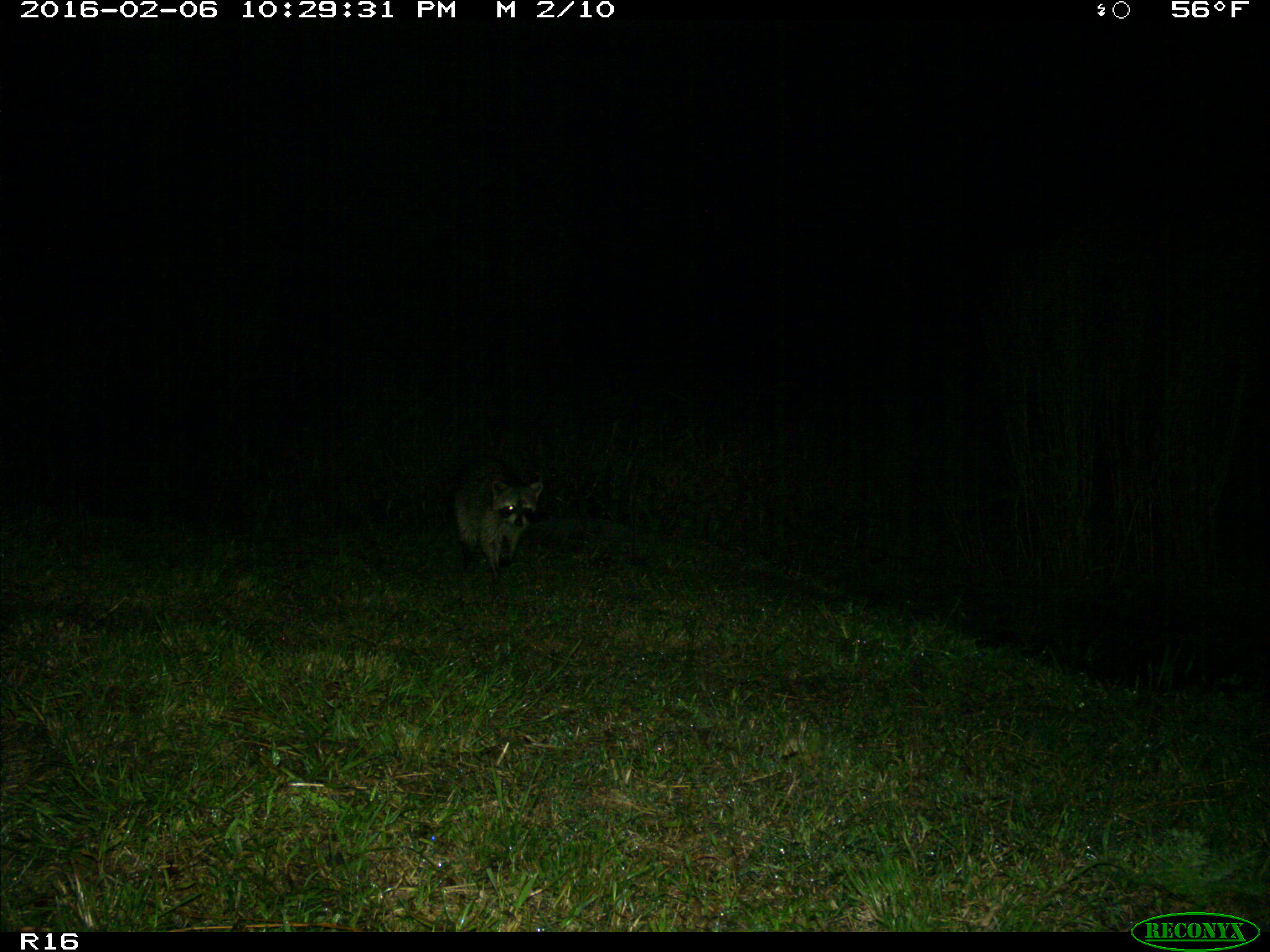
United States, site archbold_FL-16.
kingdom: Animalia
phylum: Chordata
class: Mammalia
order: Carnivora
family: Procyonidae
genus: Procyon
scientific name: Procyon lotor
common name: common raccoon